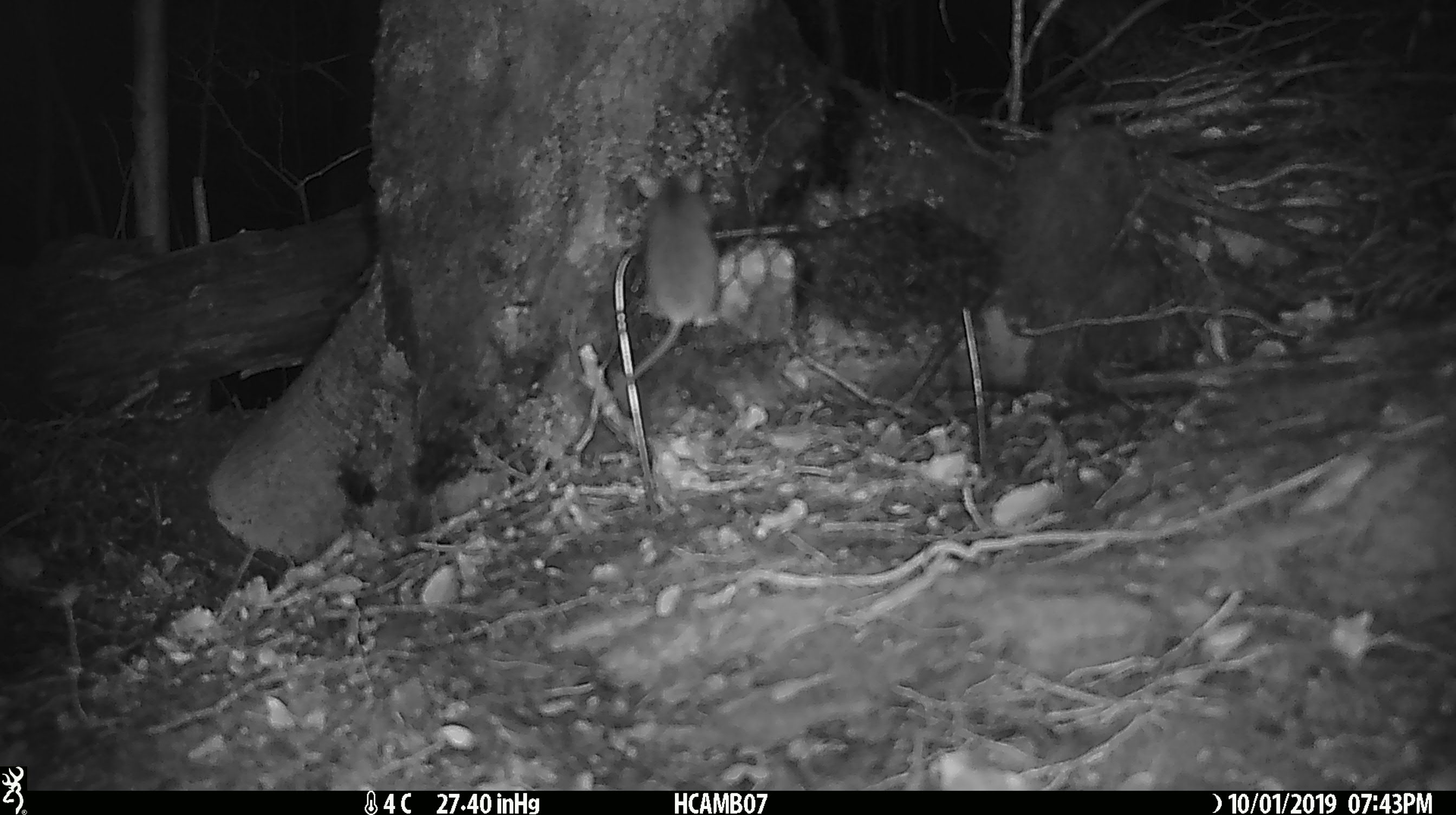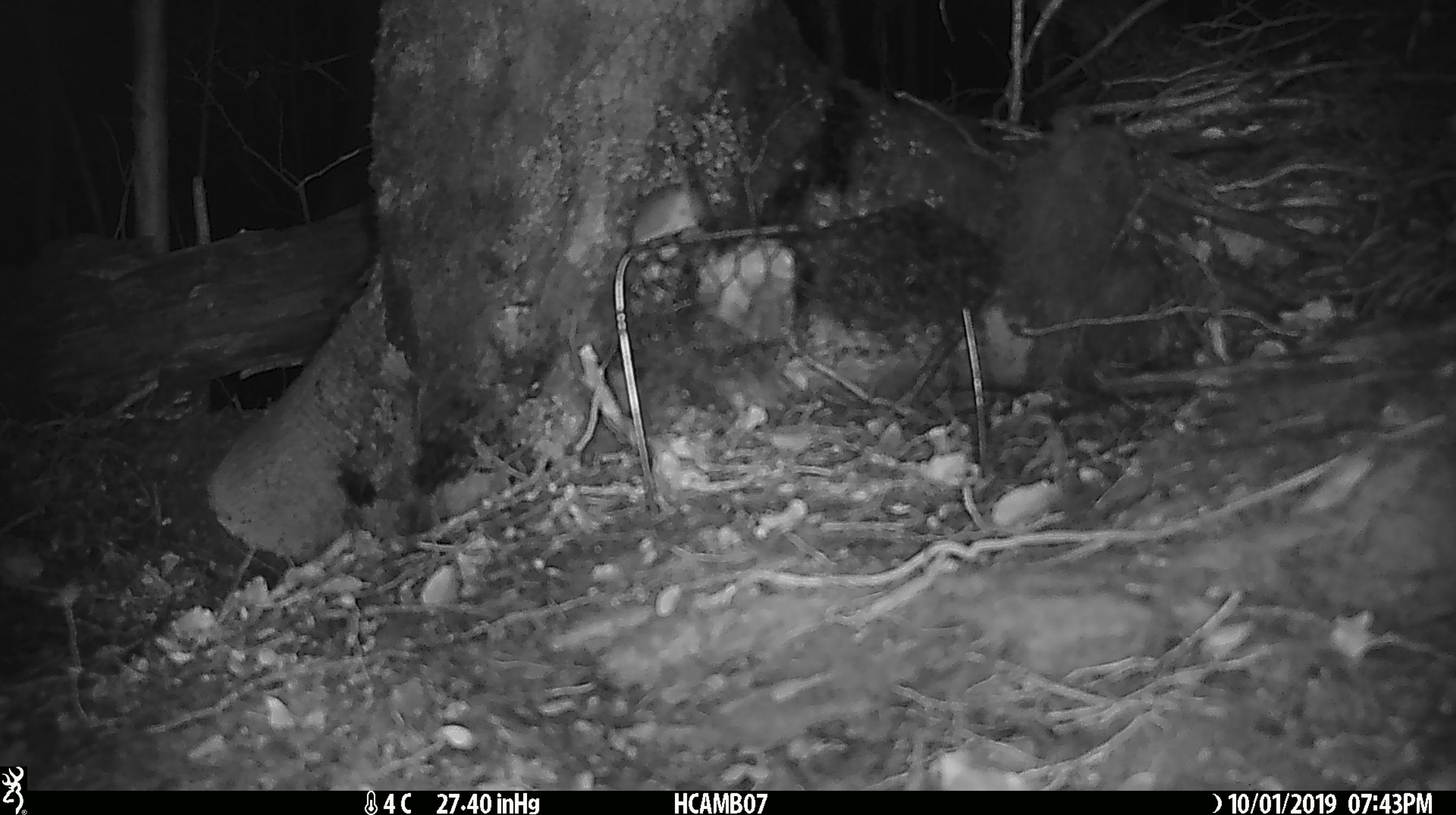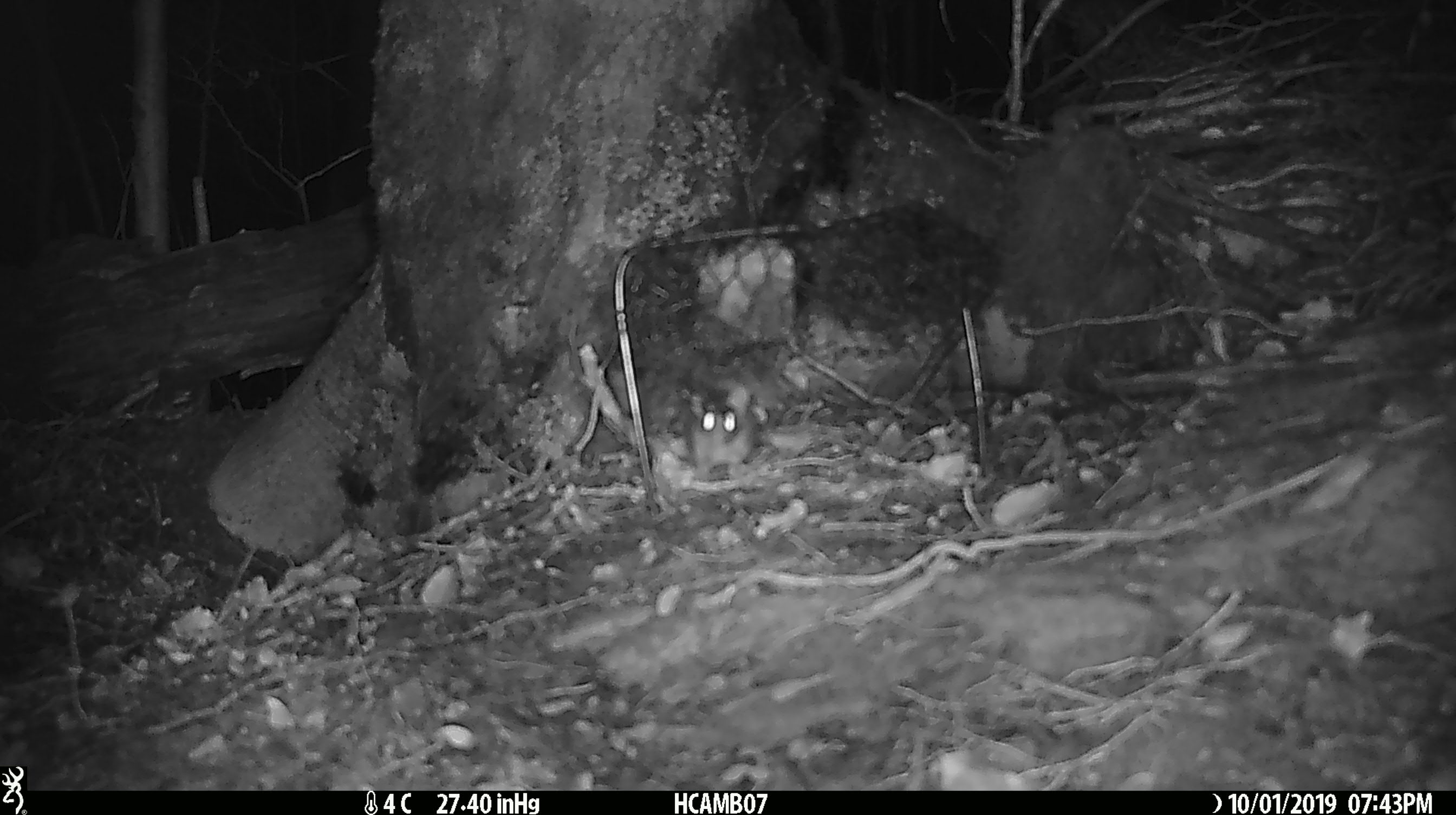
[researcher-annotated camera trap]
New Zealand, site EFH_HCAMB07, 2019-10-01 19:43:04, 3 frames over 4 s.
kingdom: Animalia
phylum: Chordata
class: Mammalia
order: Rodentia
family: Muridae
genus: Mus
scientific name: Mus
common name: mouse